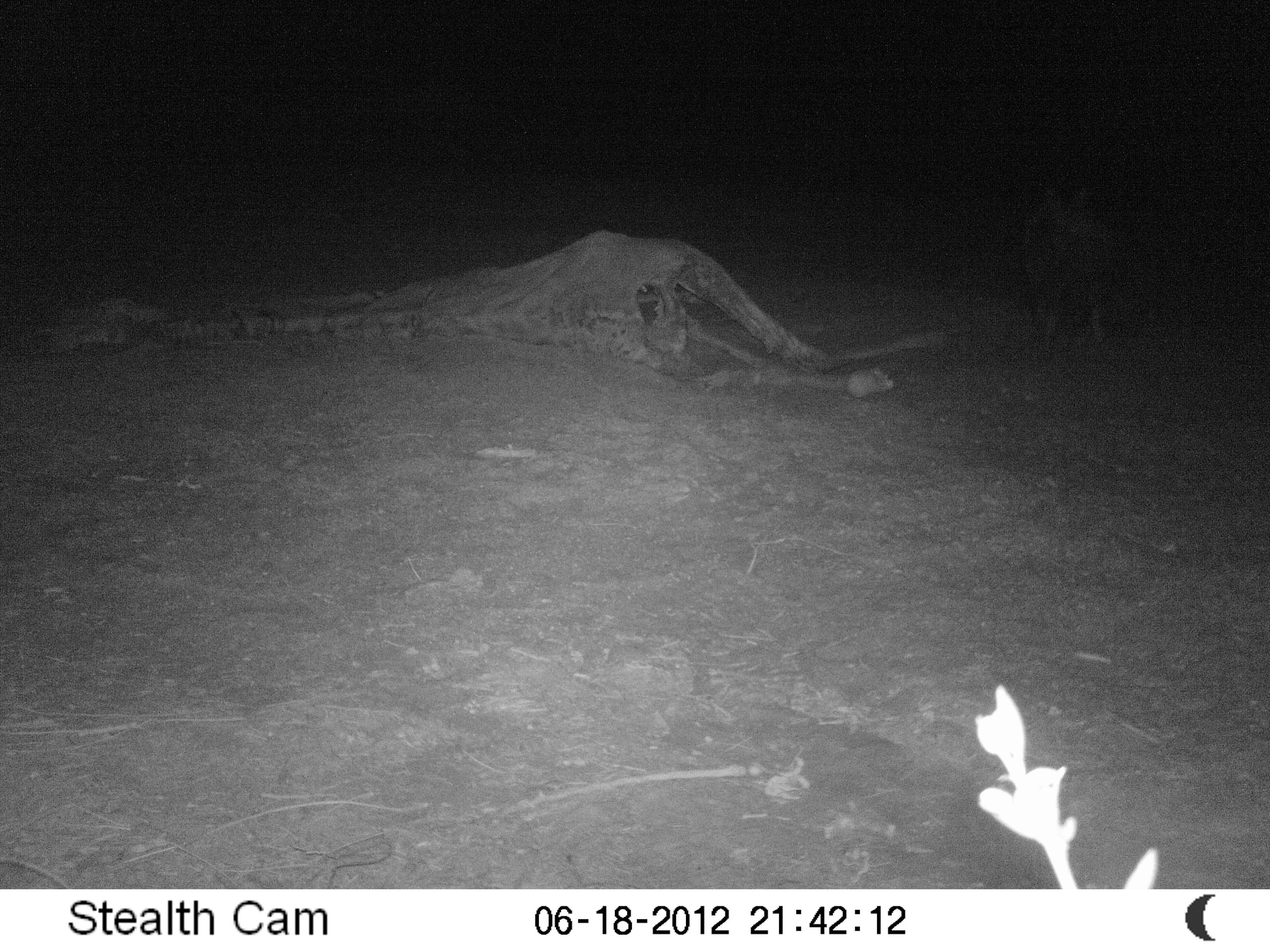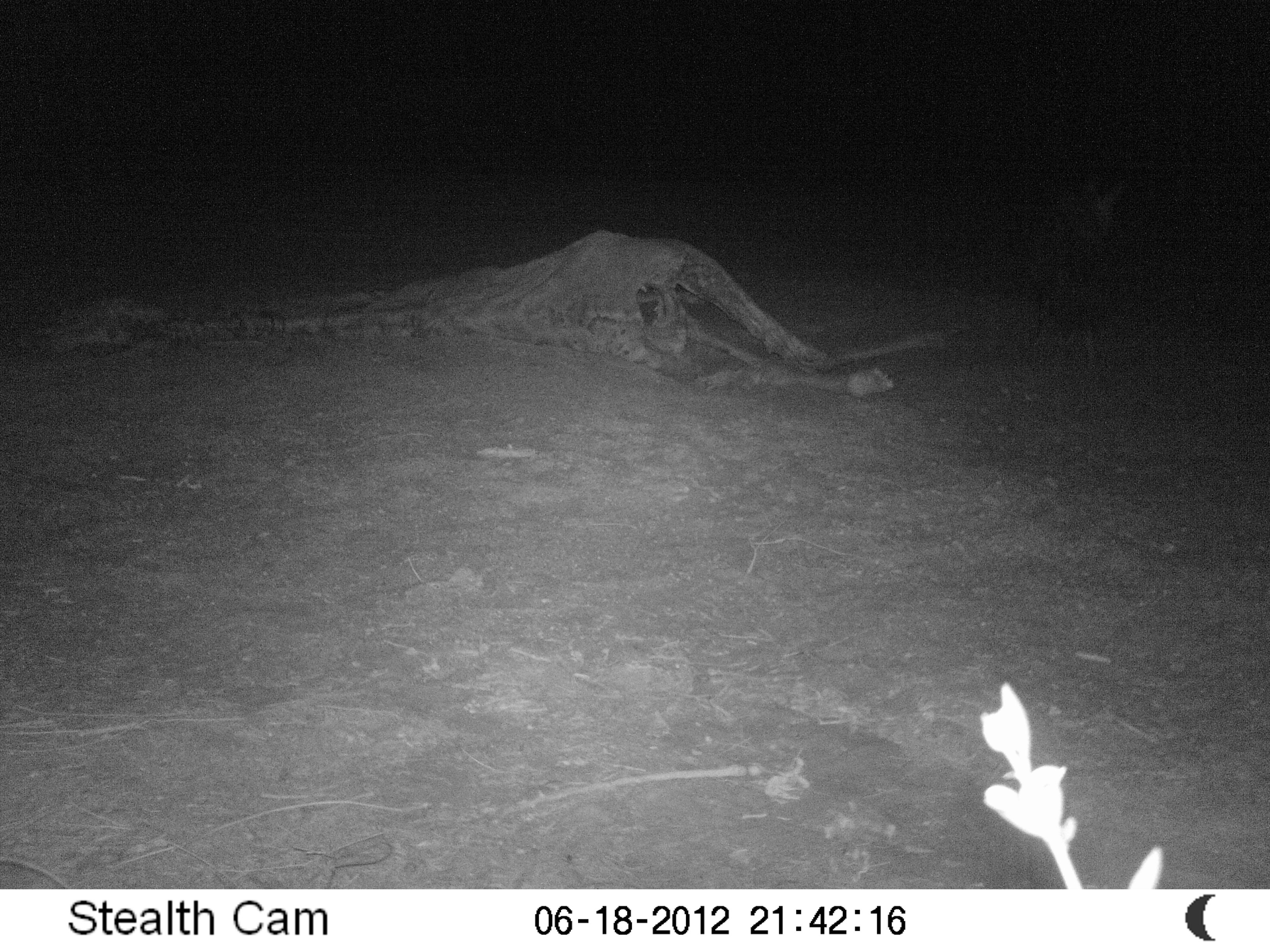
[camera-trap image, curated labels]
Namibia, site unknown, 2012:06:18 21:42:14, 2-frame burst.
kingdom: Animalia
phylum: Chordata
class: Mammalia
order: Carnivora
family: Hyaenidae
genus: Parahyaena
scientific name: Parahyaena brunnea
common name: brown hyena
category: hyaena brunnea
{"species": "hyaena brunnea (brown hyena) (Parahyaena brunnea)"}